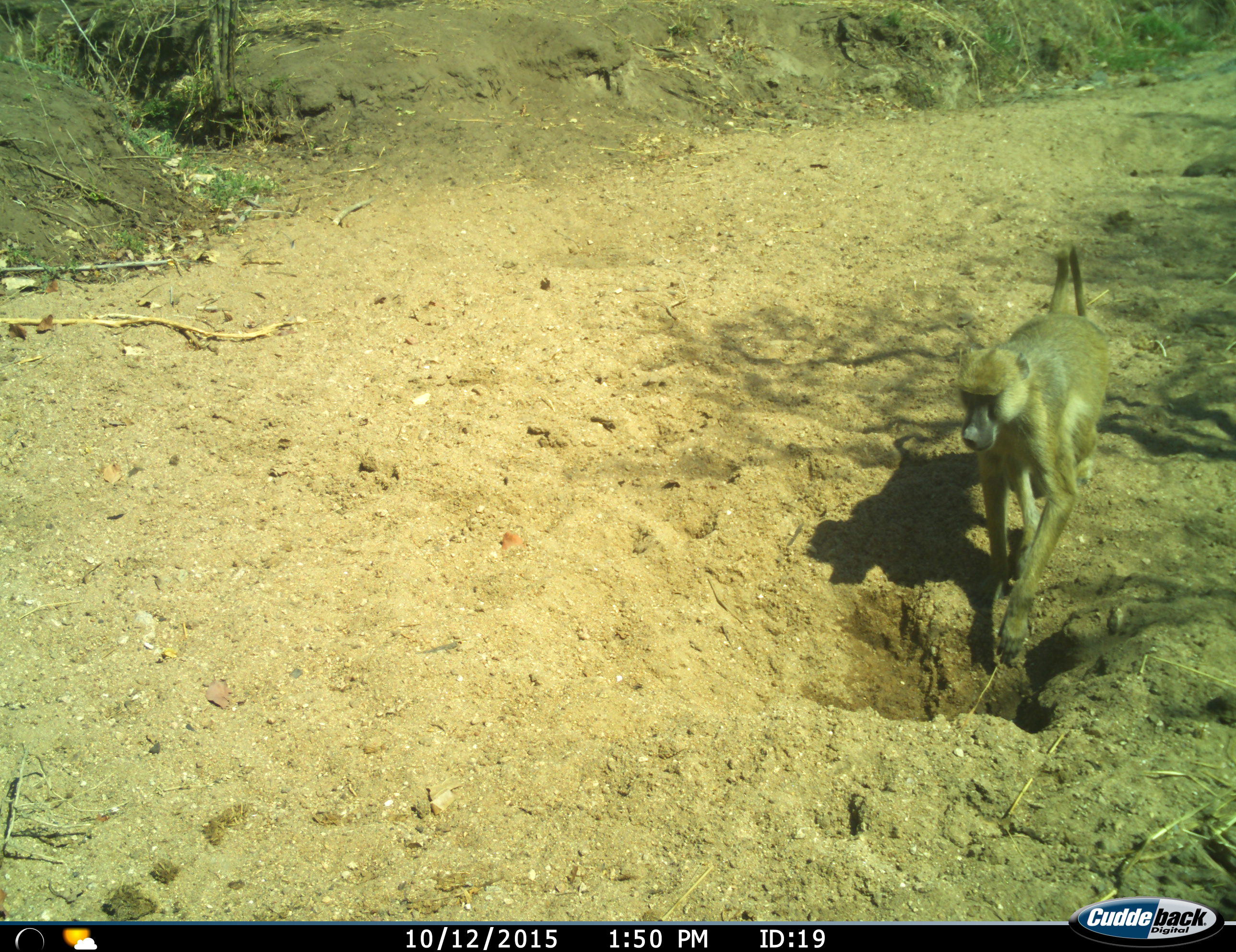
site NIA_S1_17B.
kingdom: Animalia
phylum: Chordata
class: Mammalia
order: Primates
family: Cercopithecidae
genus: Papio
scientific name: Papio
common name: baboon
Baboon (Papio), count 1. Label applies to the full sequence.